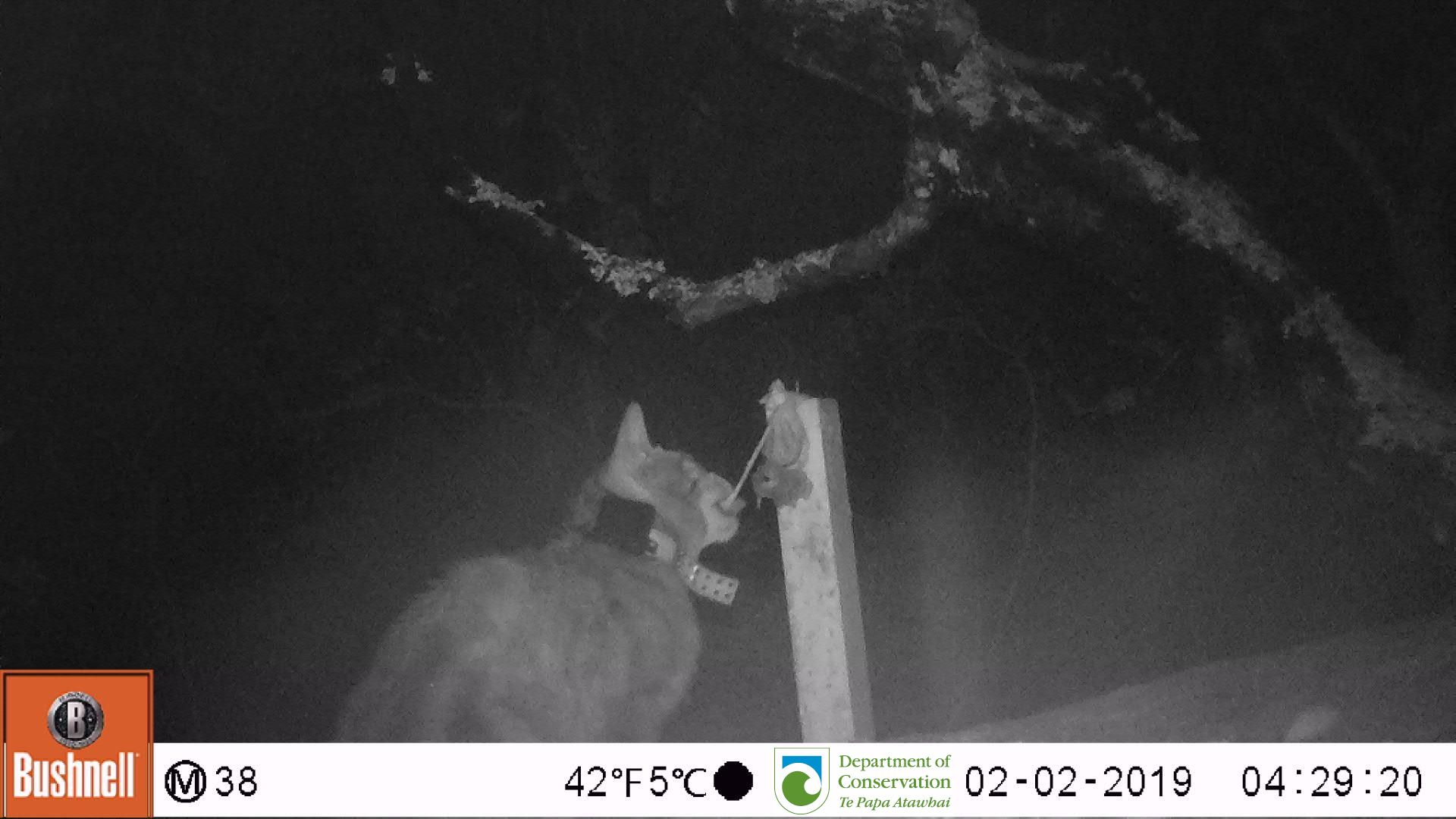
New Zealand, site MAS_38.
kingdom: Animalia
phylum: Chordata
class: Mammalia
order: Carnivora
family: Felidae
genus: Felis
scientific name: Felis catus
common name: domestic cat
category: cat